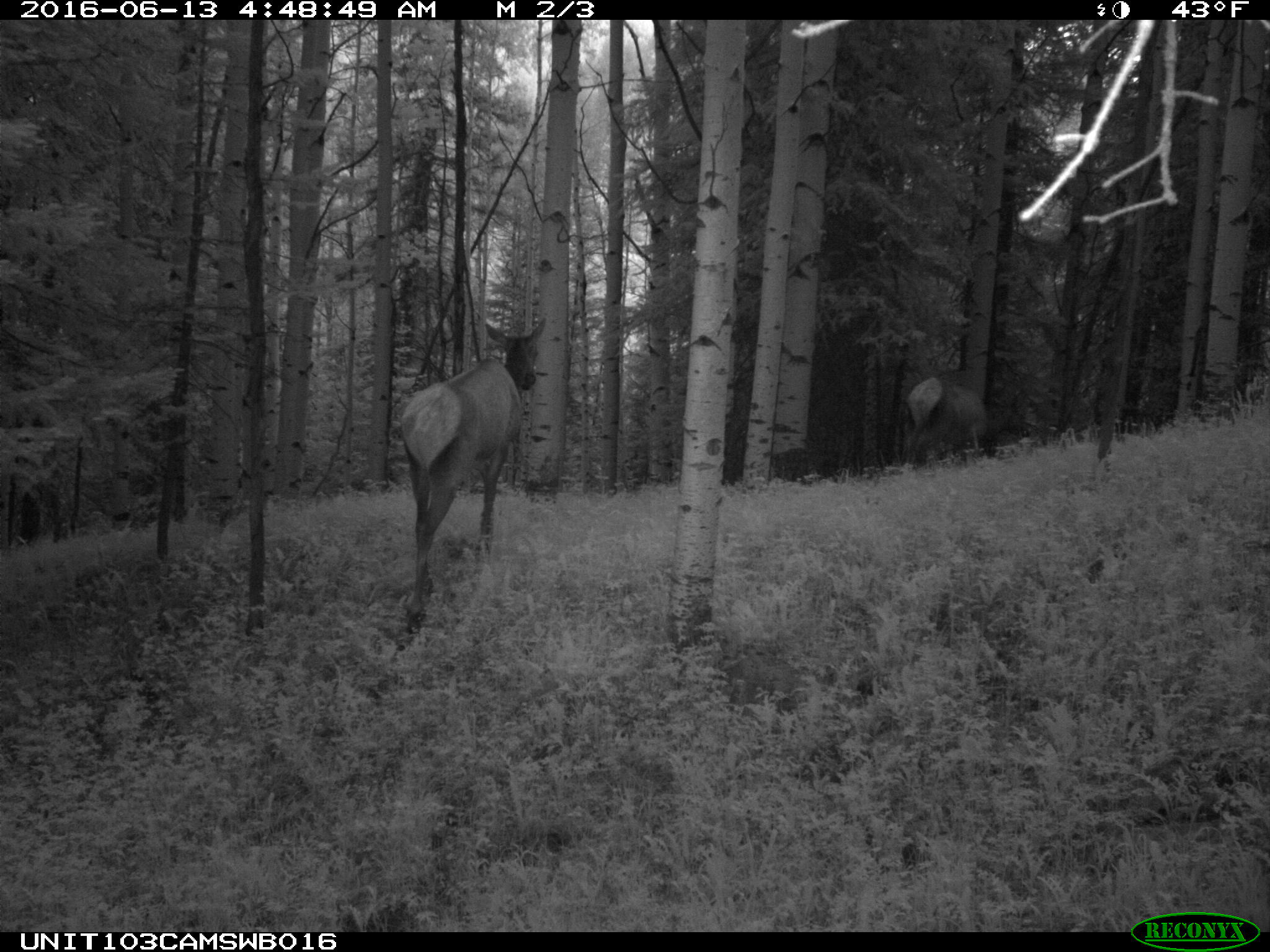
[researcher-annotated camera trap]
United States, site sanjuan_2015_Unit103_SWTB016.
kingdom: Animalia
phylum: Chordata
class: Mammalia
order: Artiodactyla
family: Cervidae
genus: Cervus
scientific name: Cervus elaphus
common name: red deer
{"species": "Cervus elaphus (red deer)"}